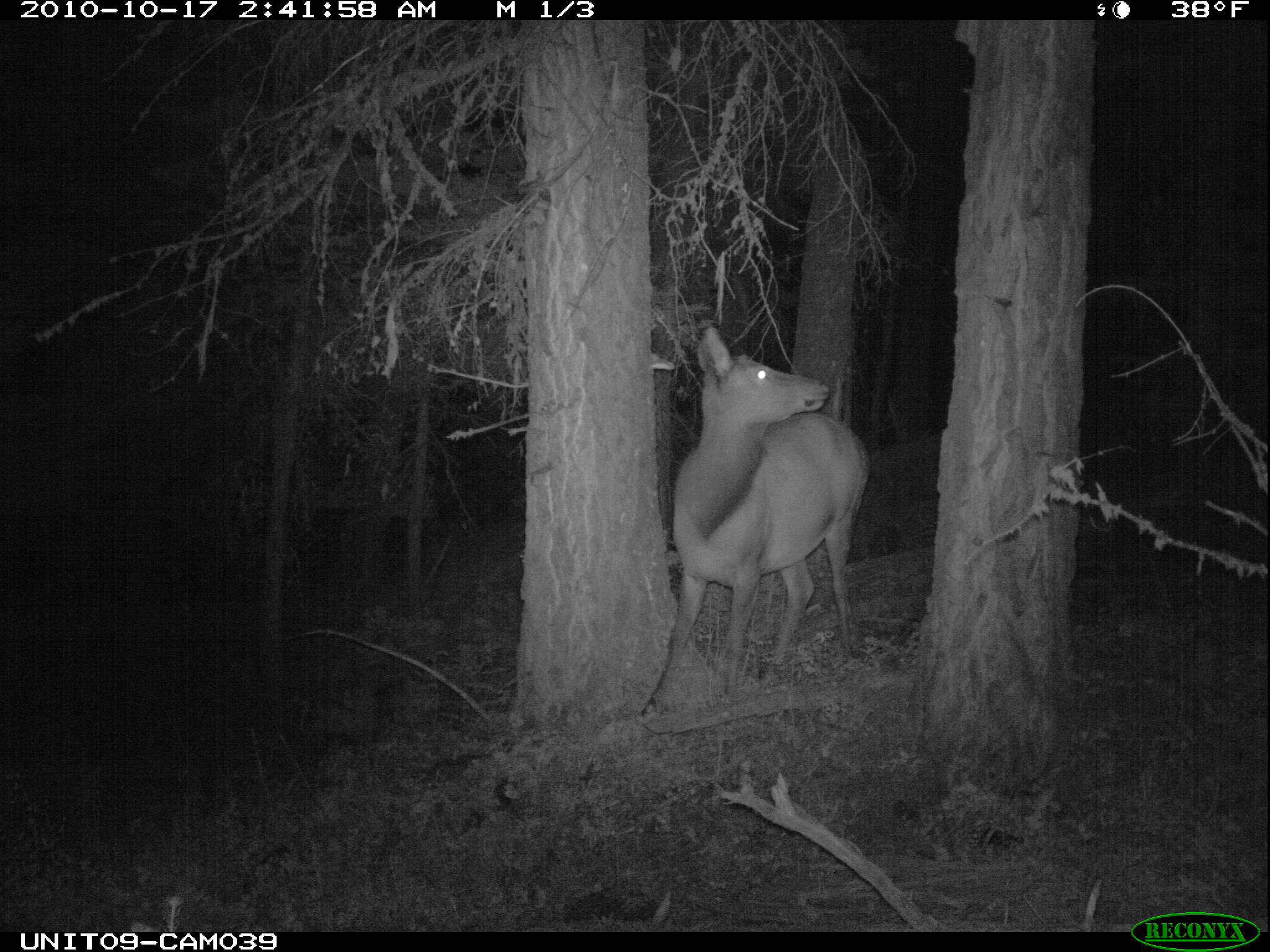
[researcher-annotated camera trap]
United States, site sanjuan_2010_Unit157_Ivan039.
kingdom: Animalia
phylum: Chordata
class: Mammalia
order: Artiodactyla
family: Cervidae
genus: Cervus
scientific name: Cervus elaphus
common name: red deer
Cervus elaphus (red deer).